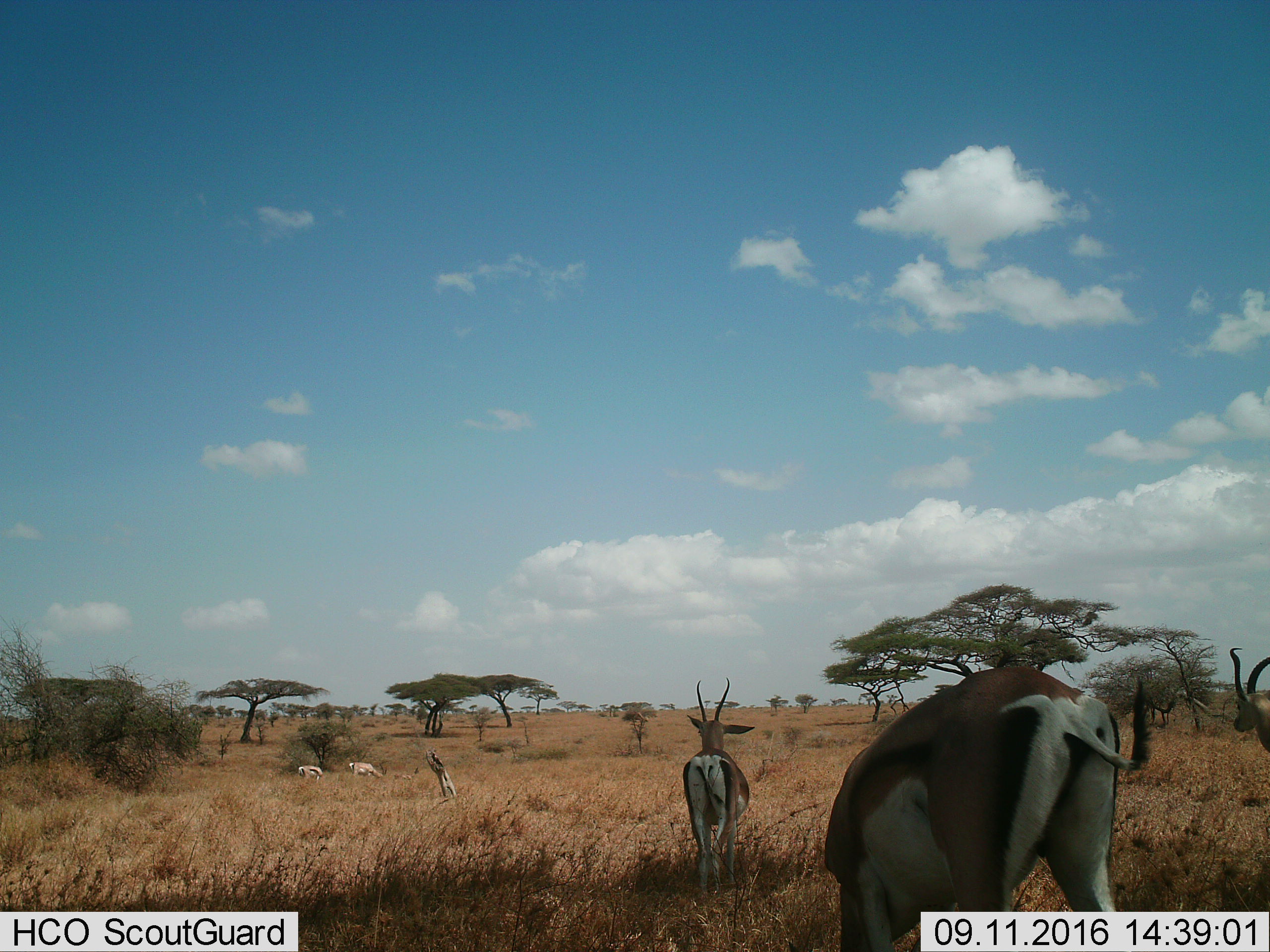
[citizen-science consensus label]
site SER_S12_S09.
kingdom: Animalia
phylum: Chordata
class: Mammalia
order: Artiodactyla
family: Bovidae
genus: Eudorcas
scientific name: Eudorcas thomsonii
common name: thomson's gazelle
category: gazellethomsons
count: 5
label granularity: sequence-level